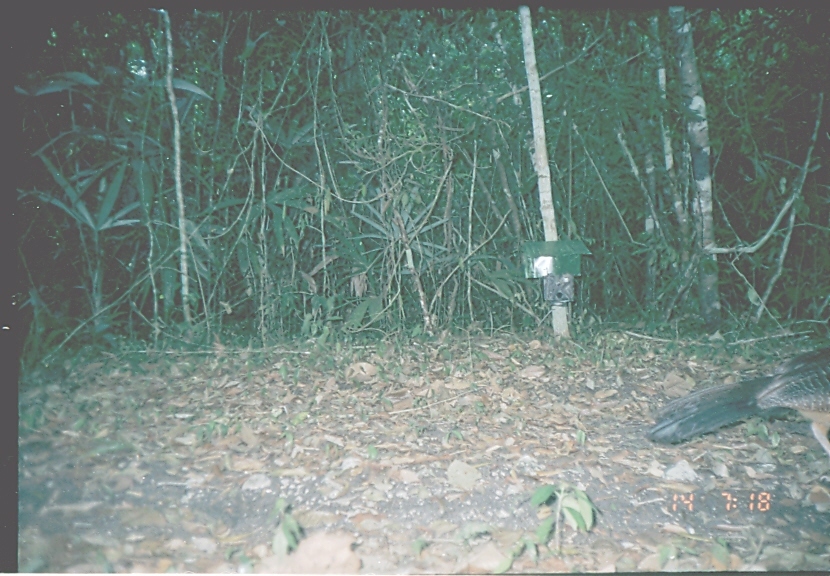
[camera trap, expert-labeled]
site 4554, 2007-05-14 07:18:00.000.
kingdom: Animalia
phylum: Chordata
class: Aves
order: Galliformes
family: Cracidae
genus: Crax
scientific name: Crax rubra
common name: great curassow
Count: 1.